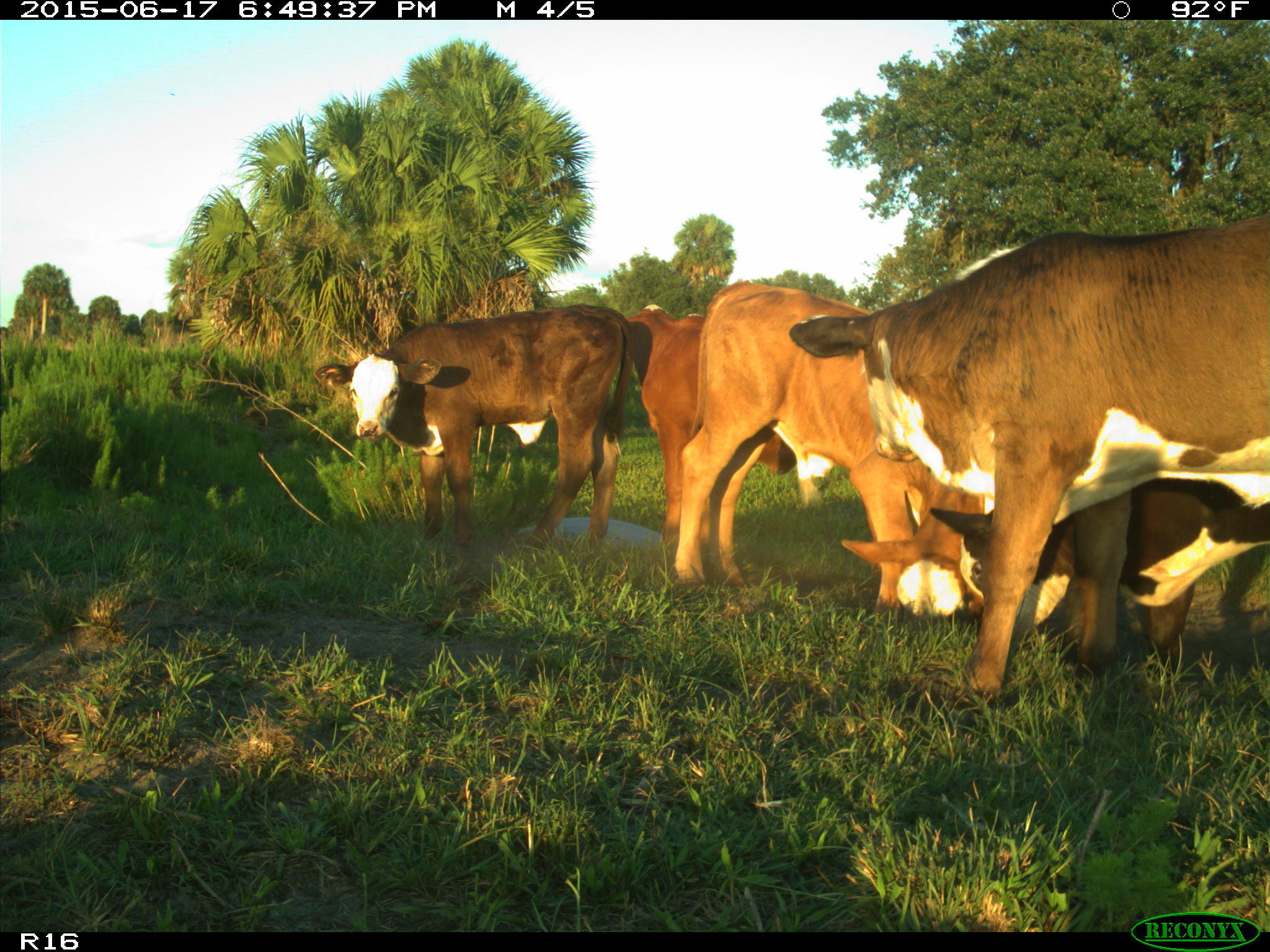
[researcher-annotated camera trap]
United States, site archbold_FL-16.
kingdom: Animalia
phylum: Chordata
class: Mammalia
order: Artiodactyla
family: Bovidae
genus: Bos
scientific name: Bos taurus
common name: domestic cow